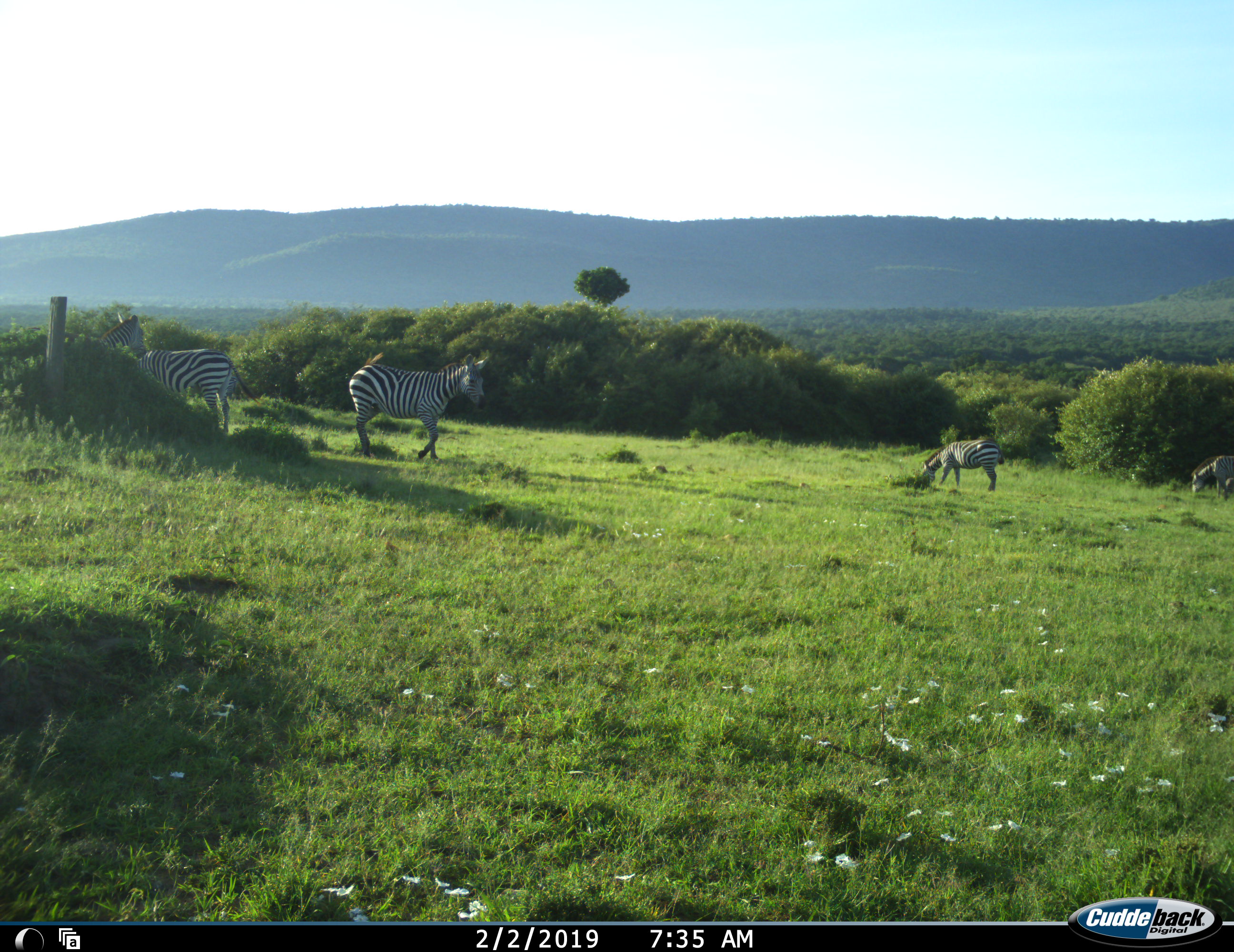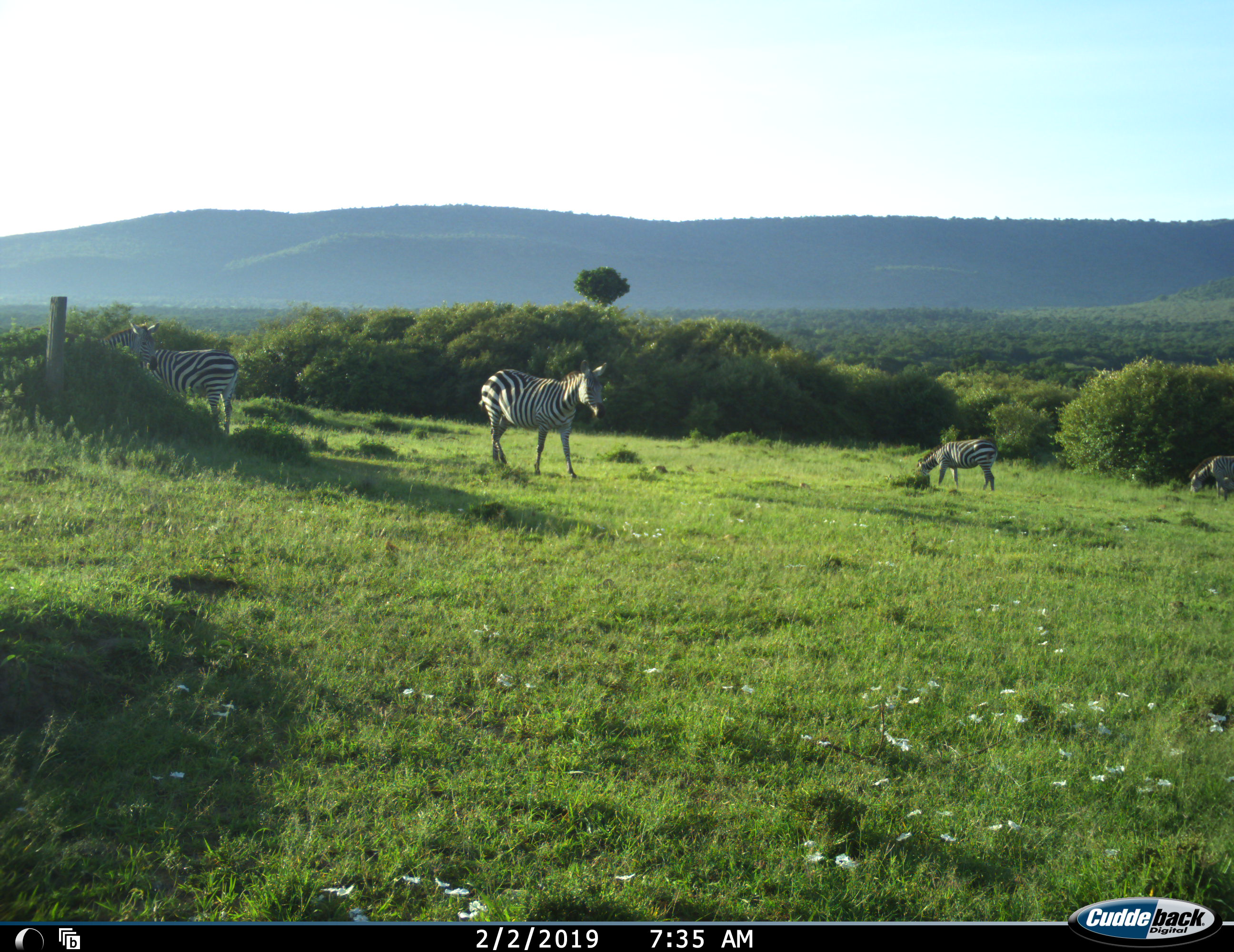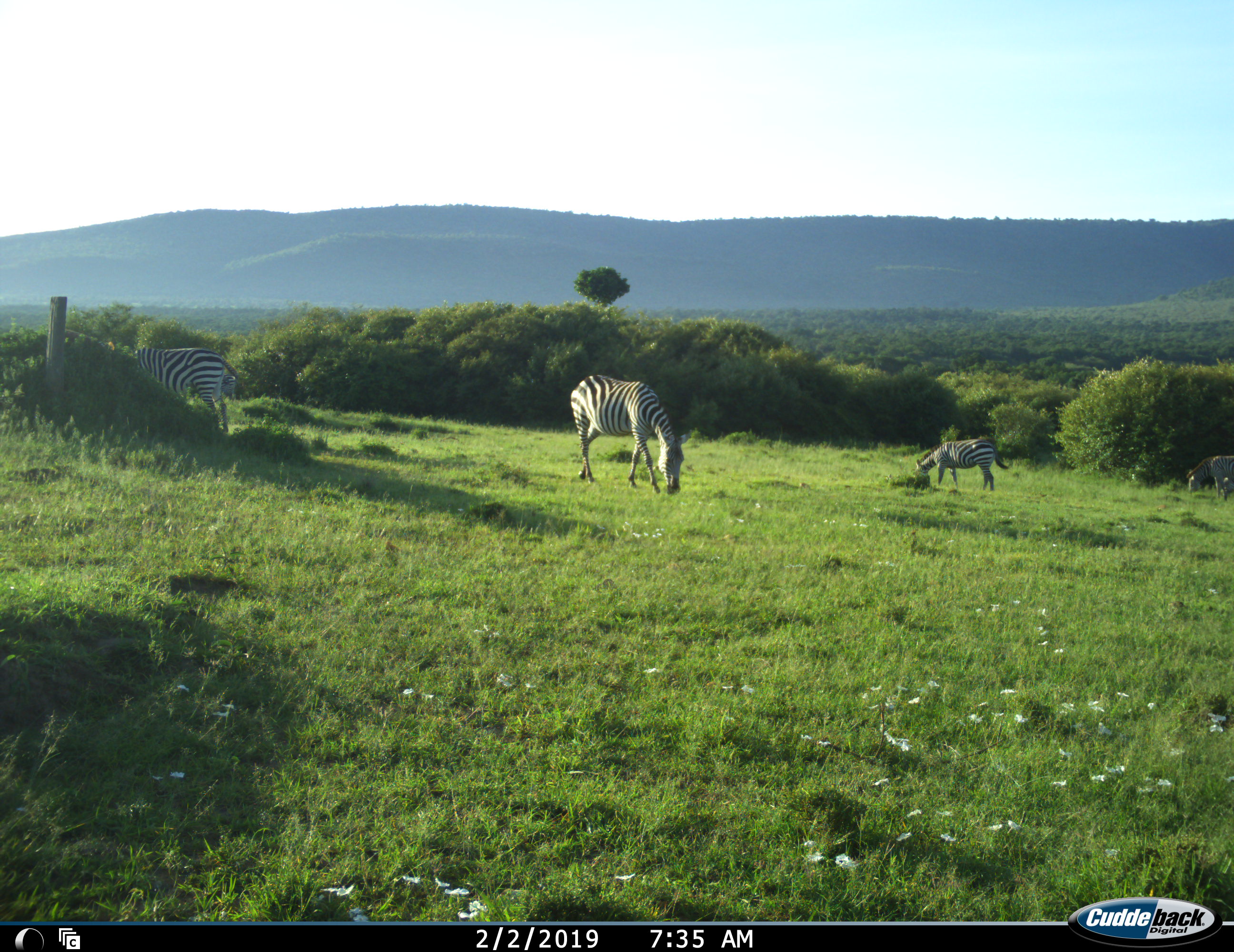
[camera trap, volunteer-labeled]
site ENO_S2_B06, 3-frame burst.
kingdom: Animalia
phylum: Chordata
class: Mammalia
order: Perissodactyla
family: Equidae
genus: Equus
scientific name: Equus quagga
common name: plains zebra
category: zebraplains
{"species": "zebraplains (plains zebra) (Equus quagga)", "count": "4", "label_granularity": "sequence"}